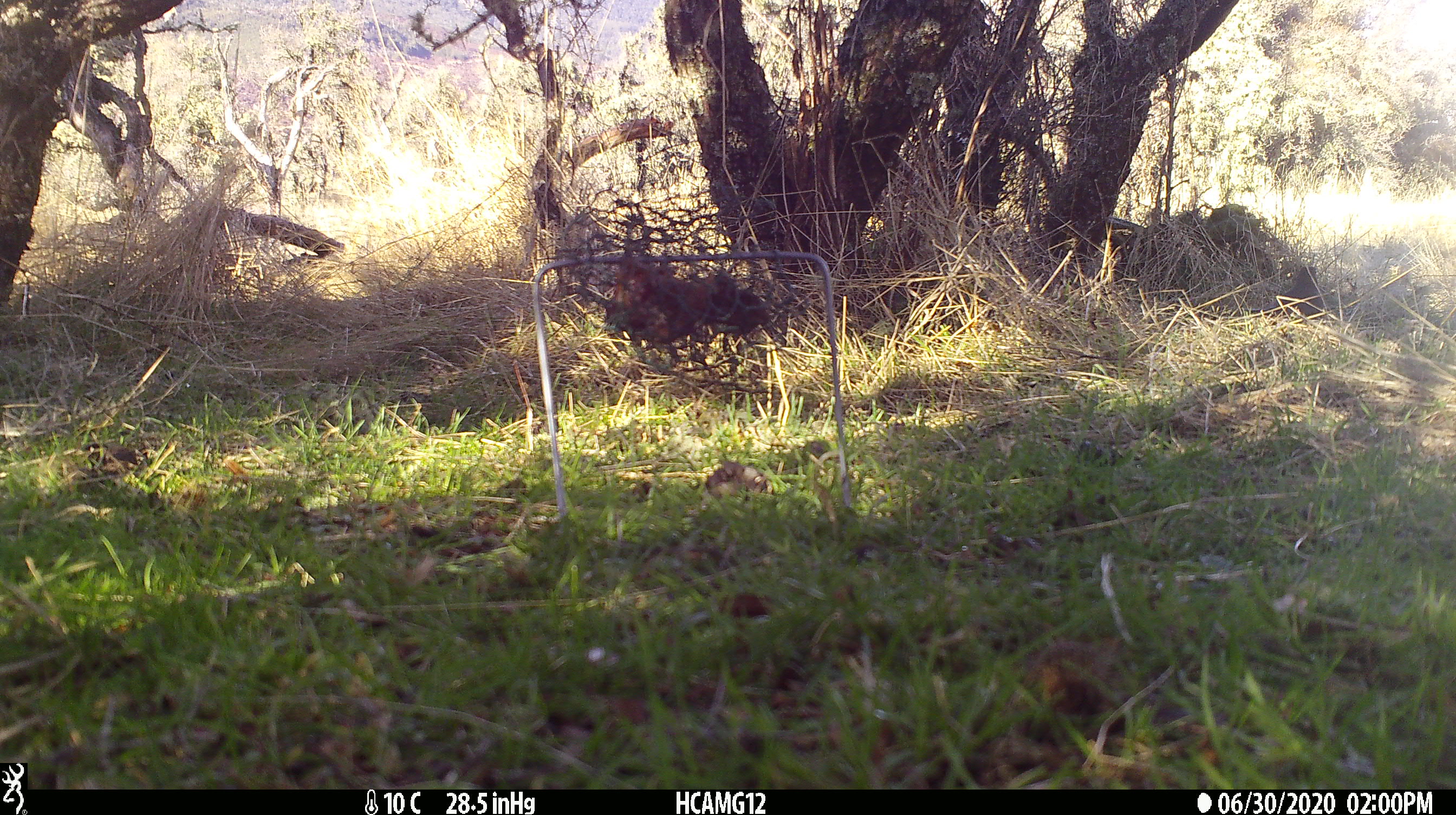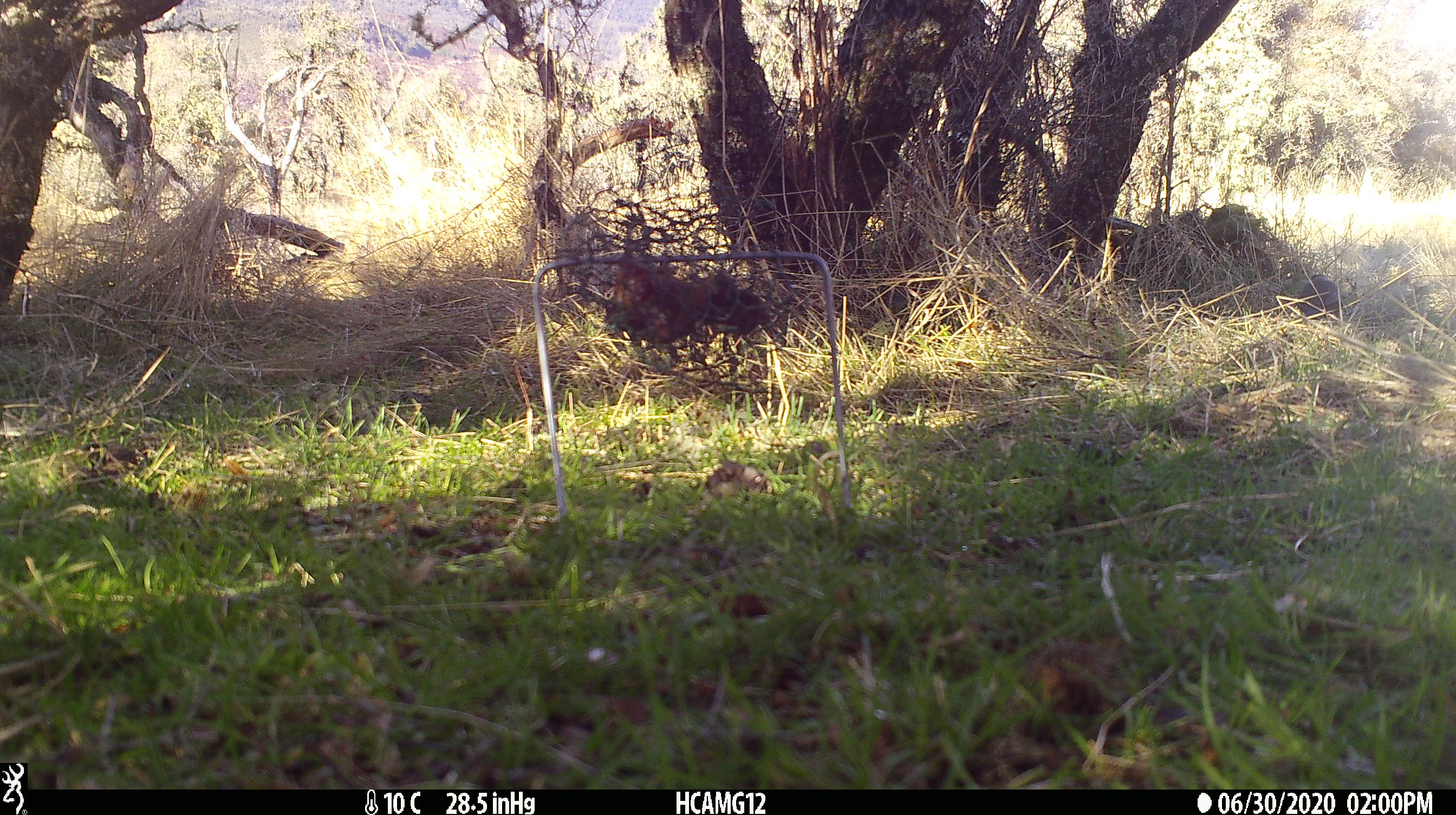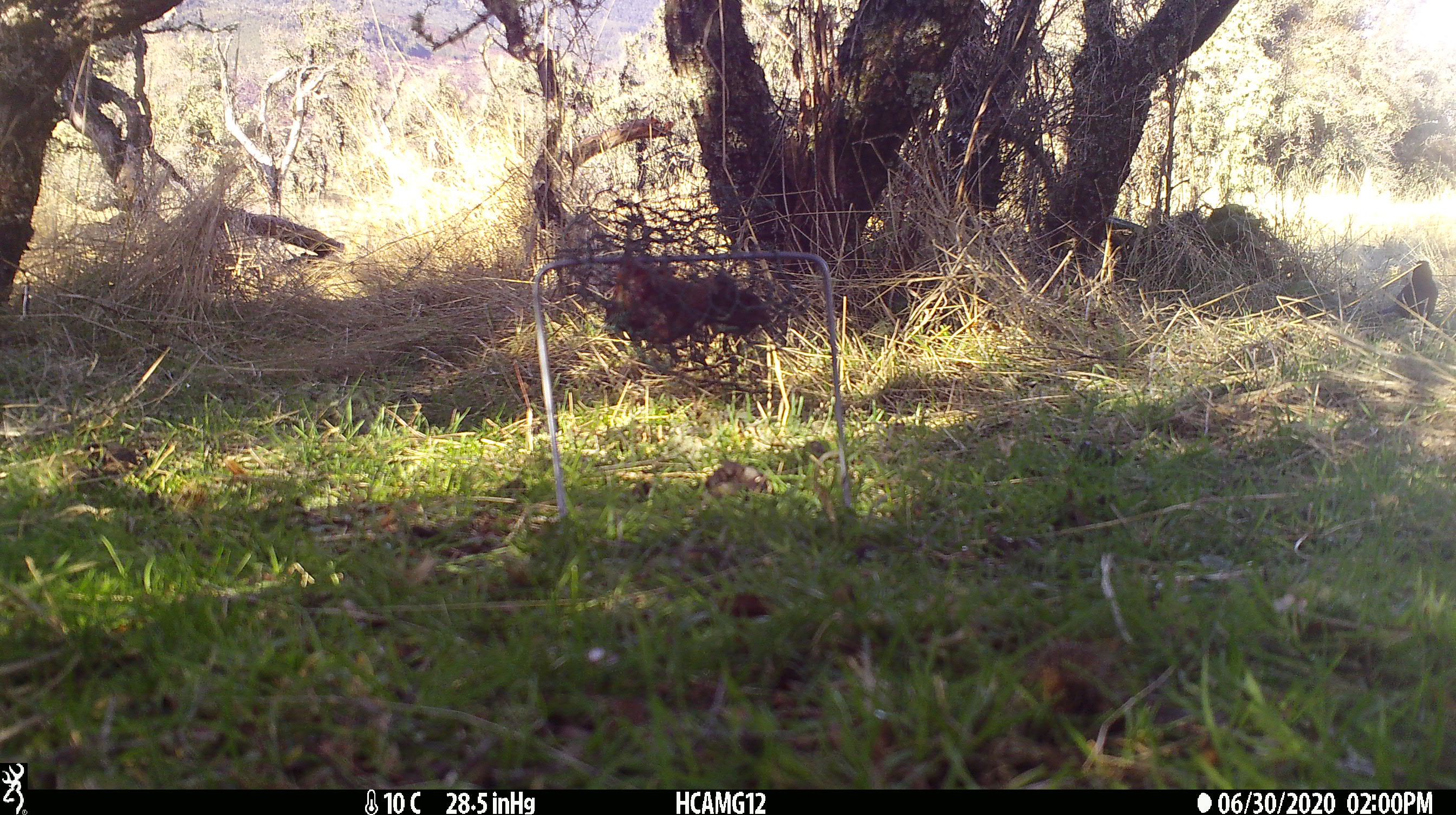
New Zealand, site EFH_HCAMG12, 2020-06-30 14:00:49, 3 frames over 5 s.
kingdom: Animalia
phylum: Chordata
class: Aves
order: Passeriformes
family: Turdidae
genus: Turdus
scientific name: Turdus merula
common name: eurasian blackbird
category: blackbird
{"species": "blackbird (eurasian blackbird) (Turdus merula)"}